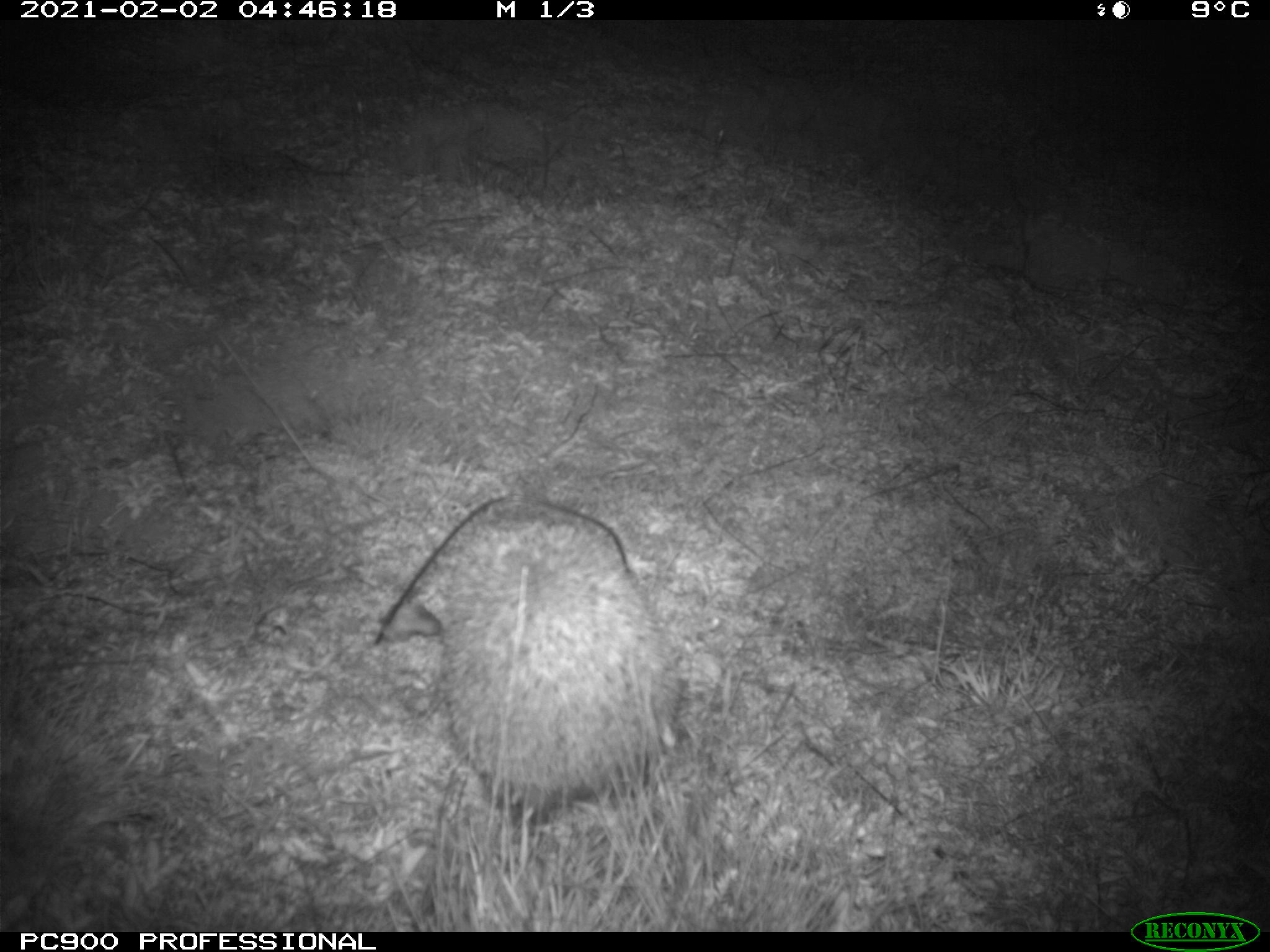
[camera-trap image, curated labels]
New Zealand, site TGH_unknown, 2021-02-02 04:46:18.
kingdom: Animalia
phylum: Chordata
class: Mammalia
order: Eulipotyphla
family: Erinaceidae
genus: Erinaceus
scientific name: Erinaceus europaeus europaeus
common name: european hedgehog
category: hedgehog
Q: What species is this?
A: Hedgehog (european hedgehog) (Erinaceus europaeus europaeus).